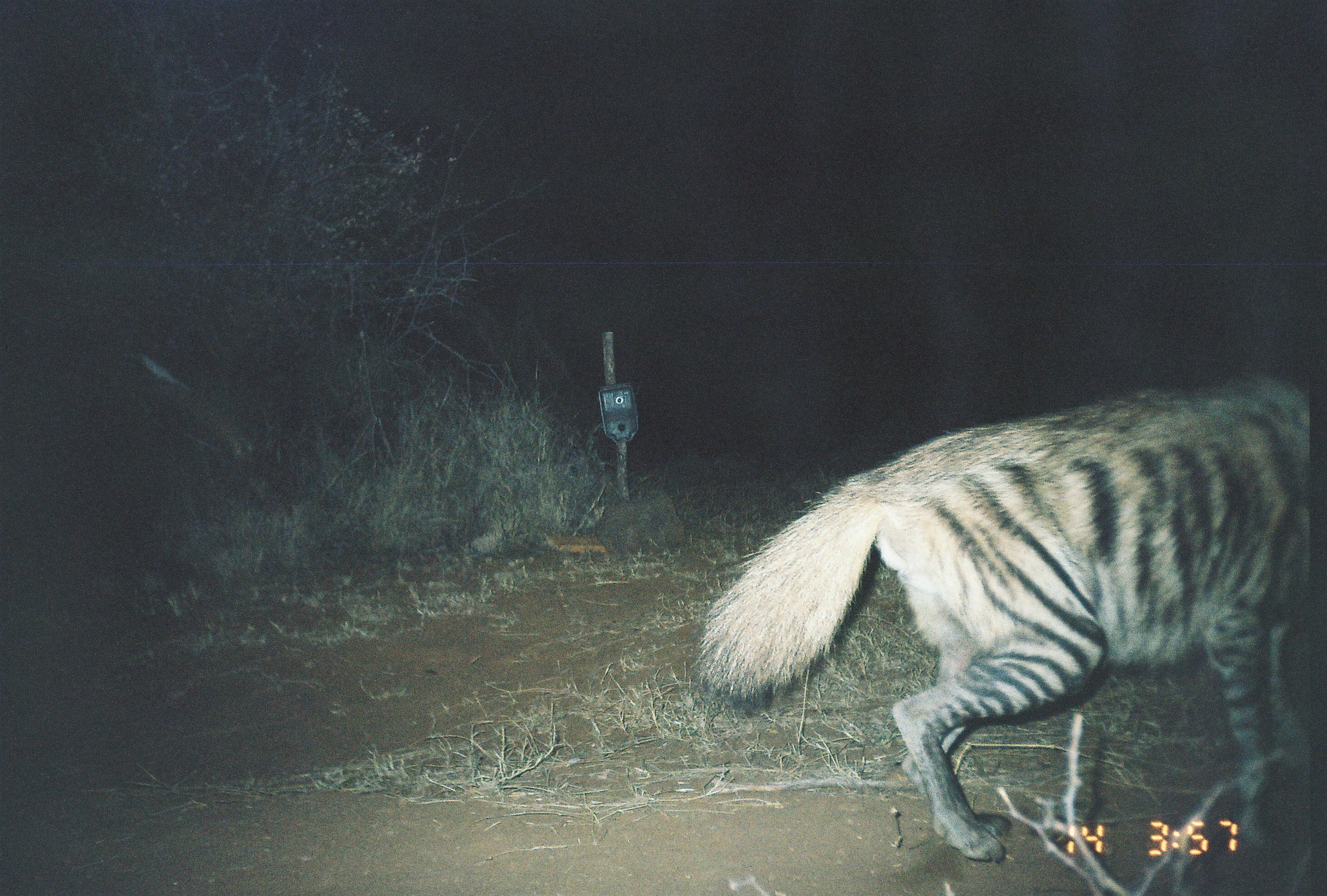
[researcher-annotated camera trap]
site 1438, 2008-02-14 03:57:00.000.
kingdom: Animalia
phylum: Chordata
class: Mammalia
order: Carnivora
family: Hyaenidae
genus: Hyaena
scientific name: Hyaena hyaena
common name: striped hyena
Hyaena hyaena (striped hyena), count 1.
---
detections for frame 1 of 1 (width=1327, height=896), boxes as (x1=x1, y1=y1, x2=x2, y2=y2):
hyaena hyaena: (x1=696, y1=368, x2=1313, y2=862)